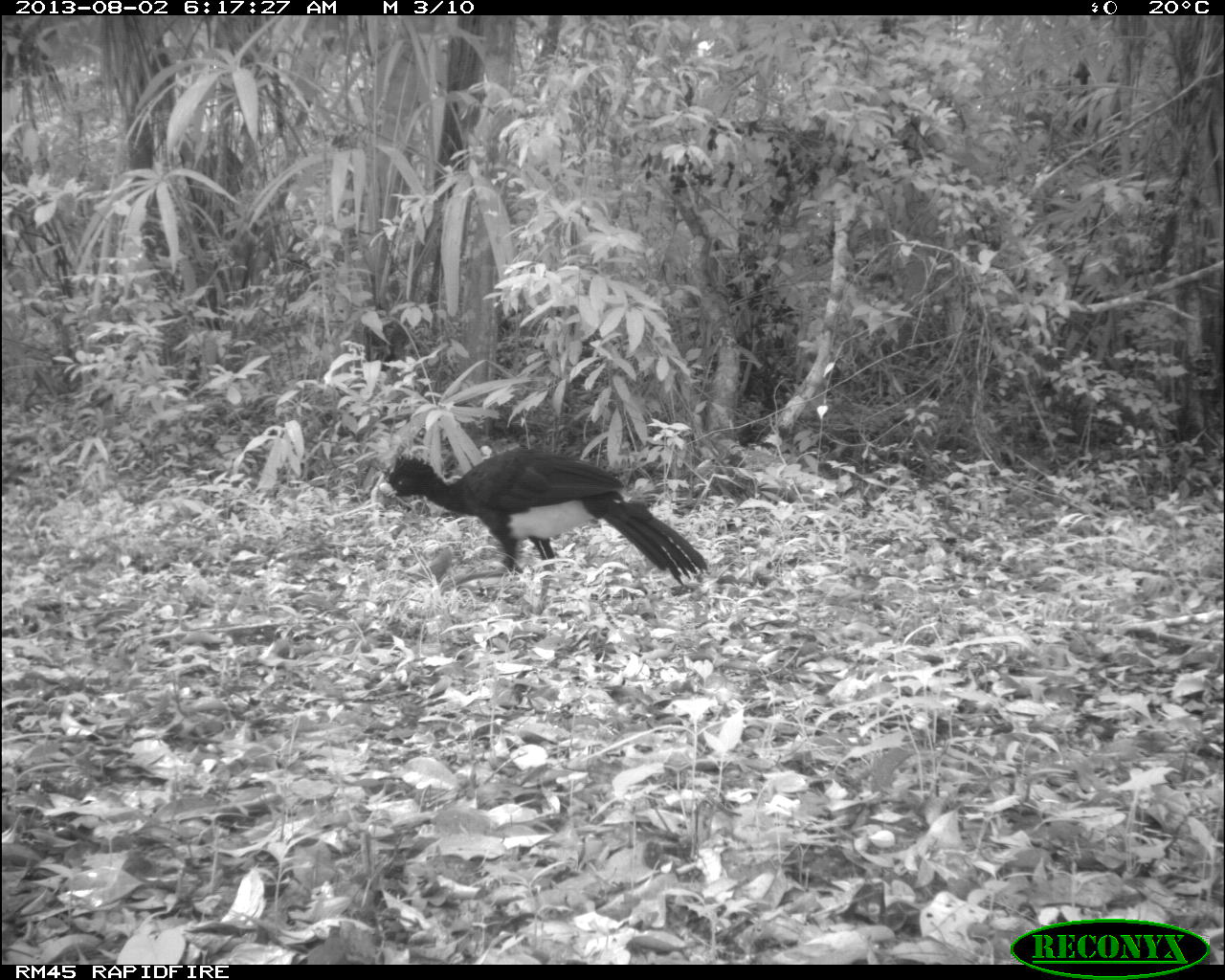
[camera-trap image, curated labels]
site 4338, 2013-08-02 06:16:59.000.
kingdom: Animalia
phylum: Chordata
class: Aves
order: Galliformes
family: Cracidae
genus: Crax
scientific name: Crax rubra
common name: great curassow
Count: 1.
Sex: male.